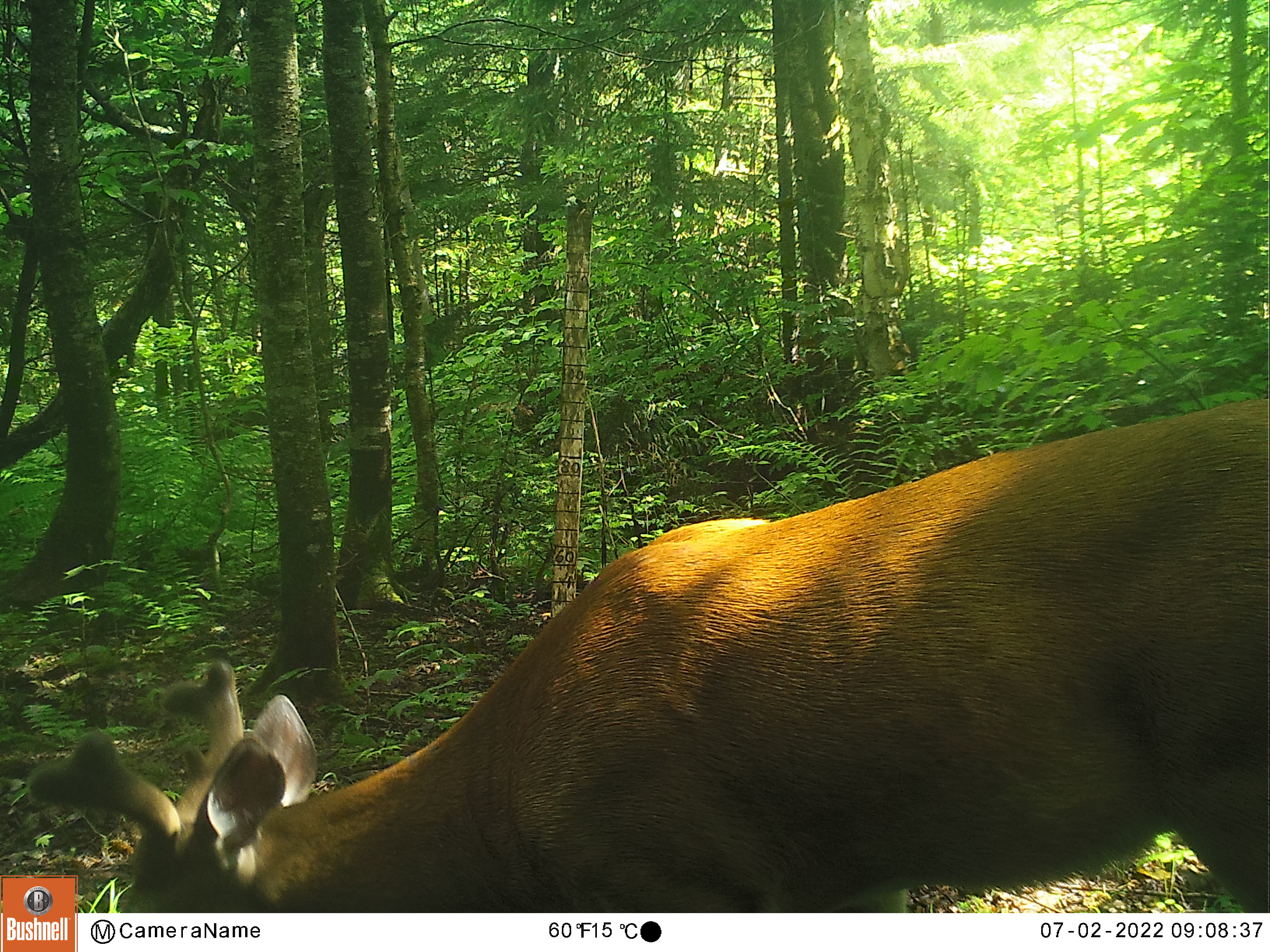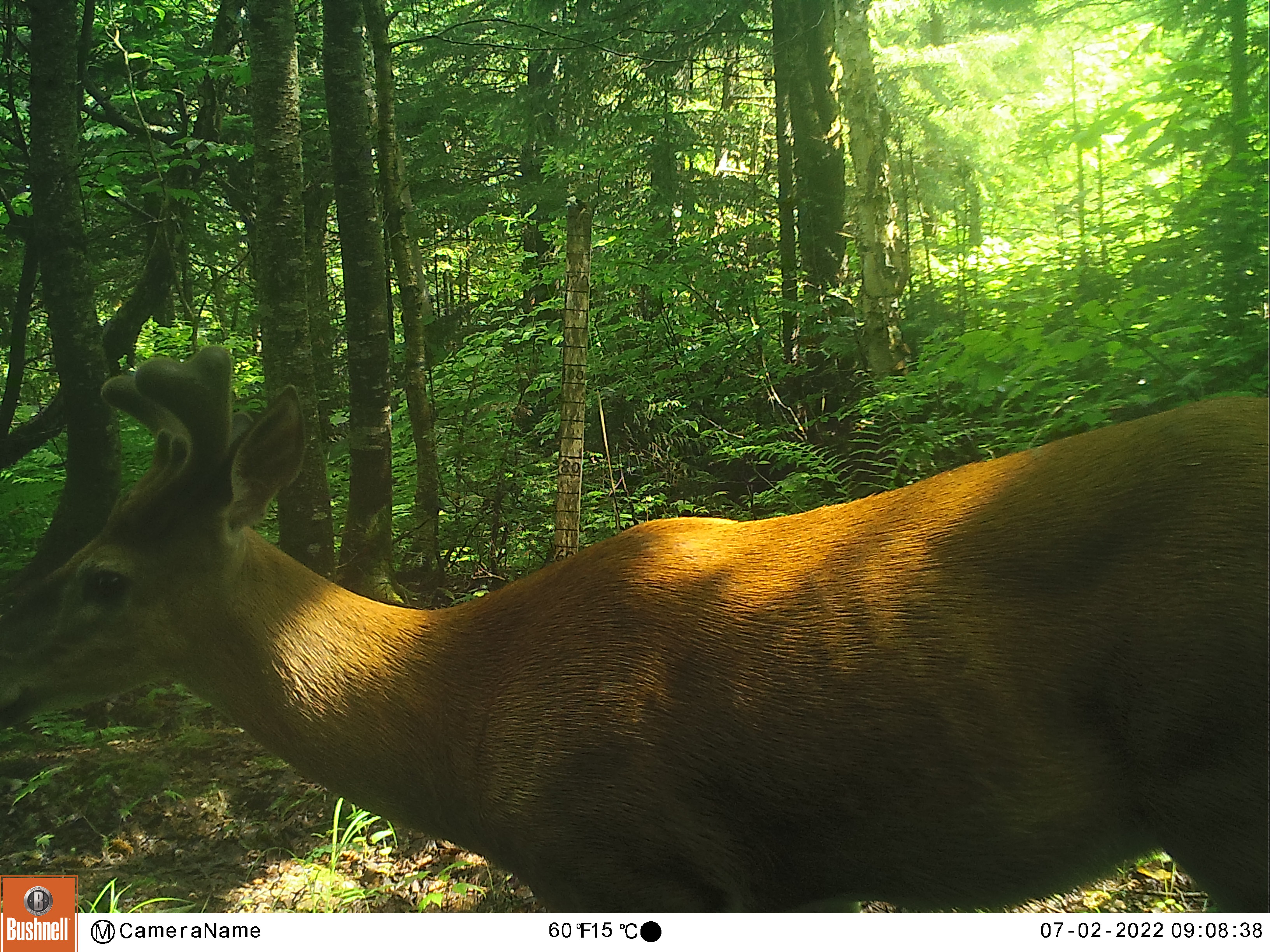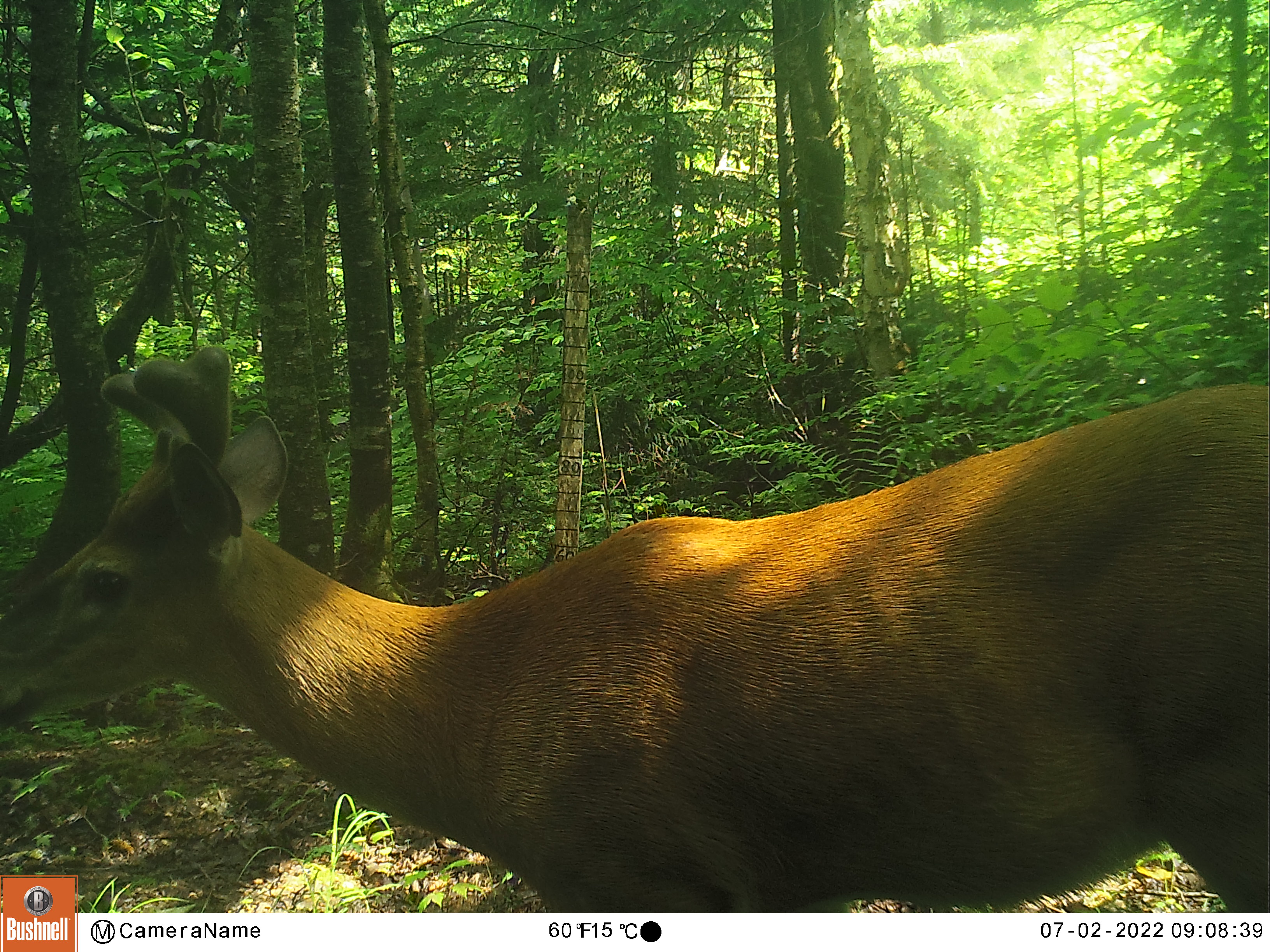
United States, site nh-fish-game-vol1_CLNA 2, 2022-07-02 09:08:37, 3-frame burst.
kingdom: Animalia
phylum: Chordata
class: Mammalia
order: Artiodactyla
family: Cervidae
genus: Odocoileus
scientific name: Odocoileus virginianus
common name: white-tailed deer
White-tailed deer (Odocoileus virginianus).